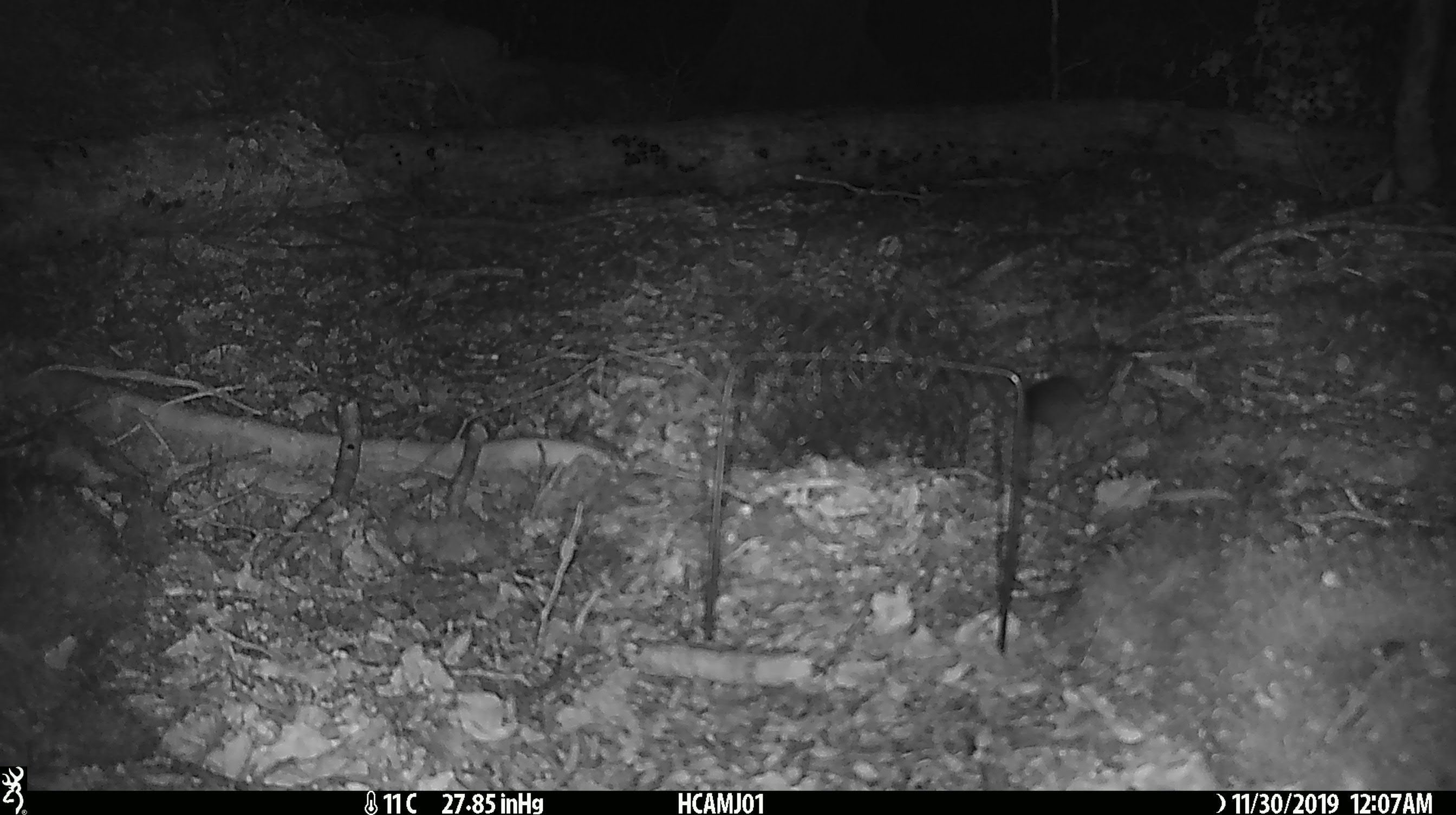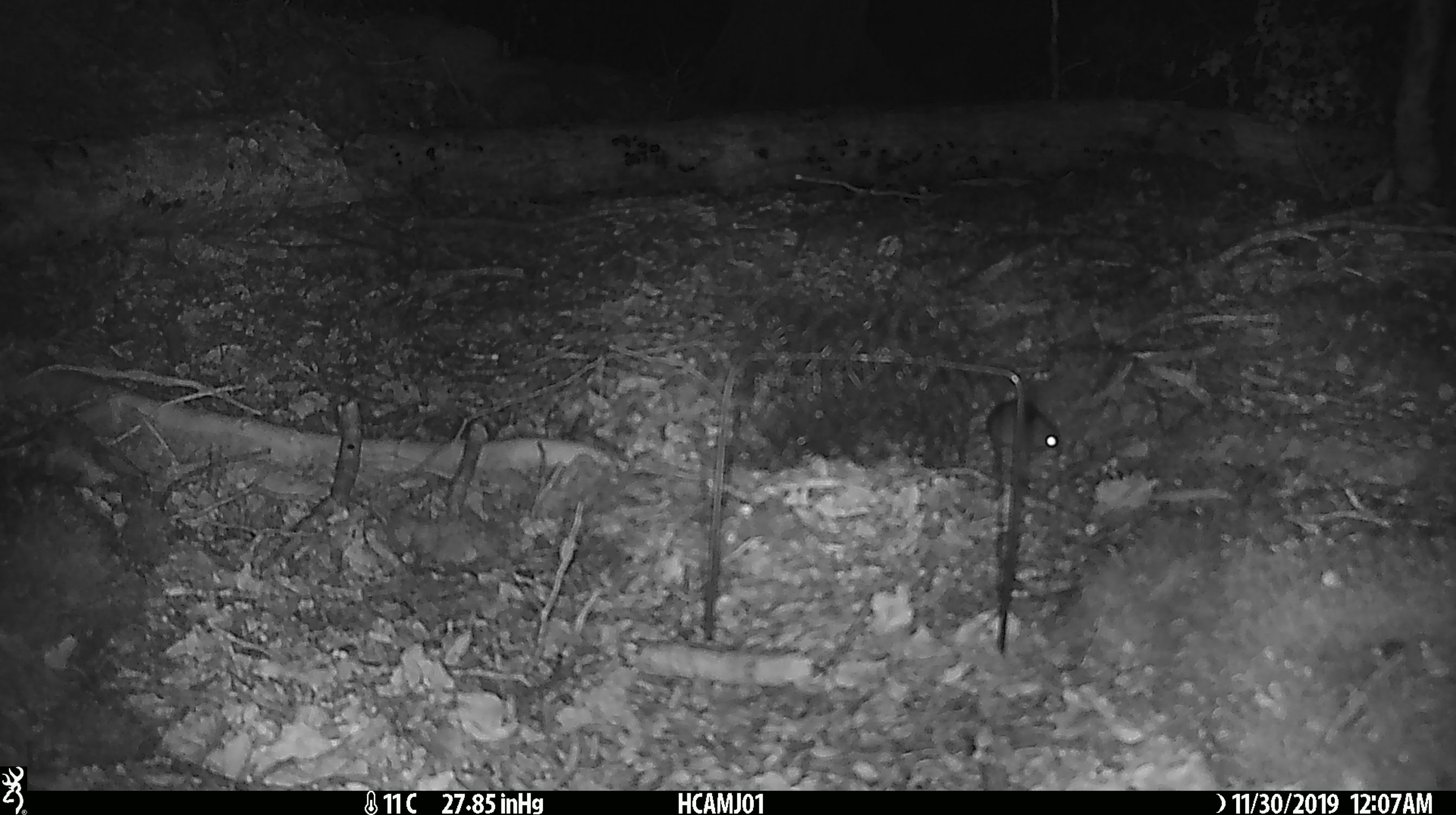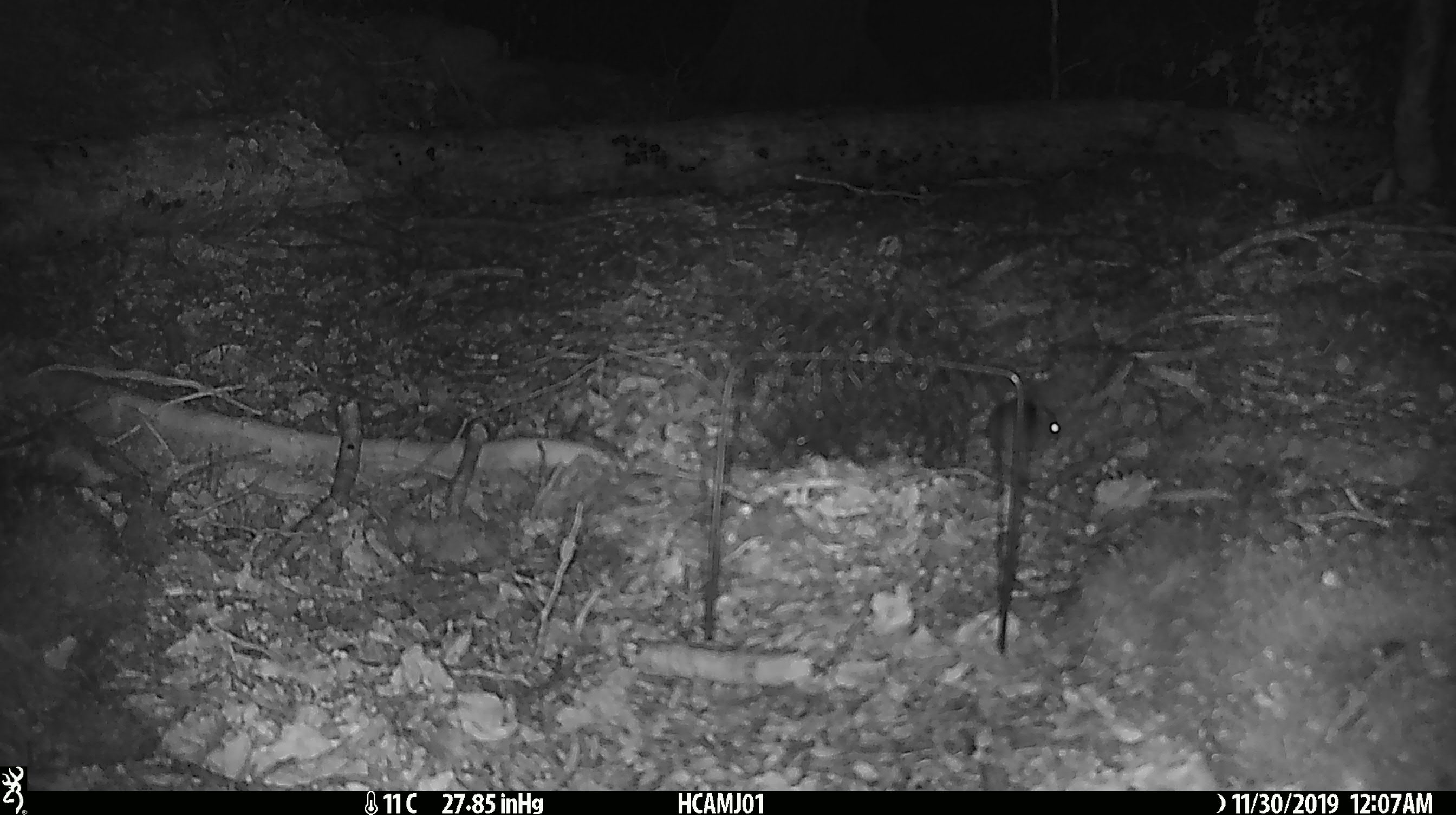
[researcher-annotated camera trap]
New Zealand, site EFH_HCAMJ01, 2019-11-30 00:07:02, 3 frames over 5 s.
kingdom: Animalia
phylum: Chordata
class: Mammalia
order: Rodentia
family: Muridae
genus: Mus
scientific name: Mus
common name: mouse